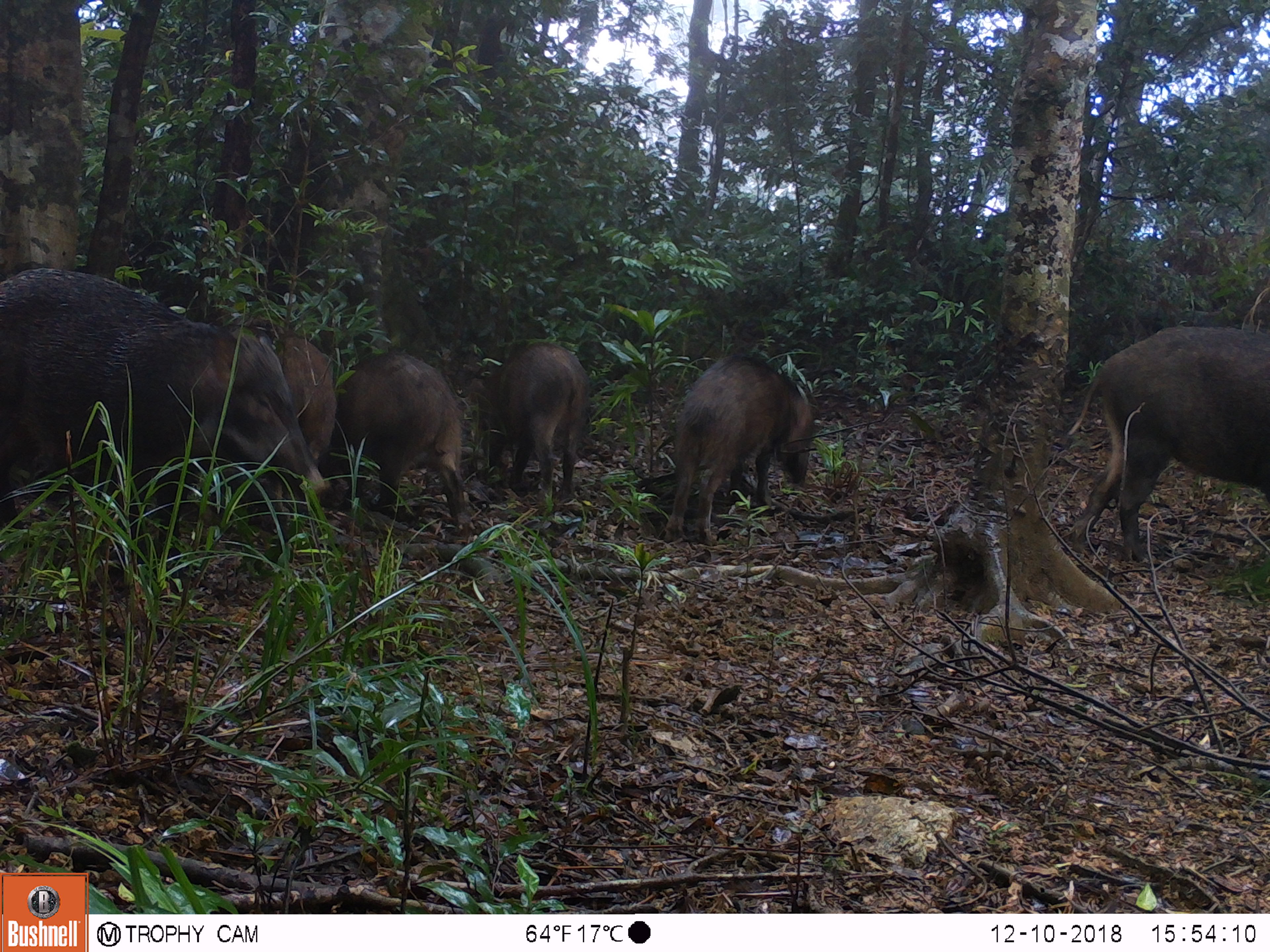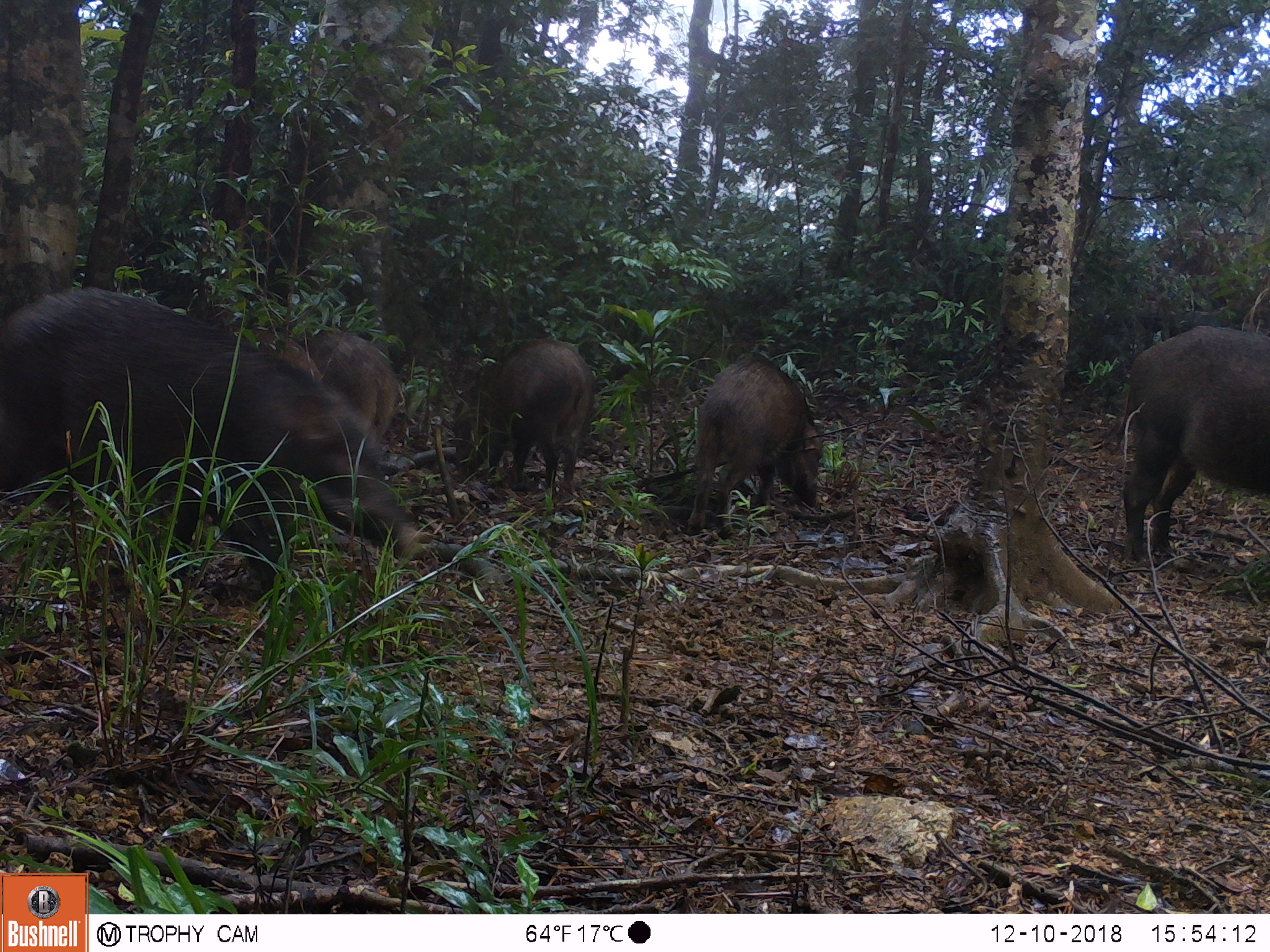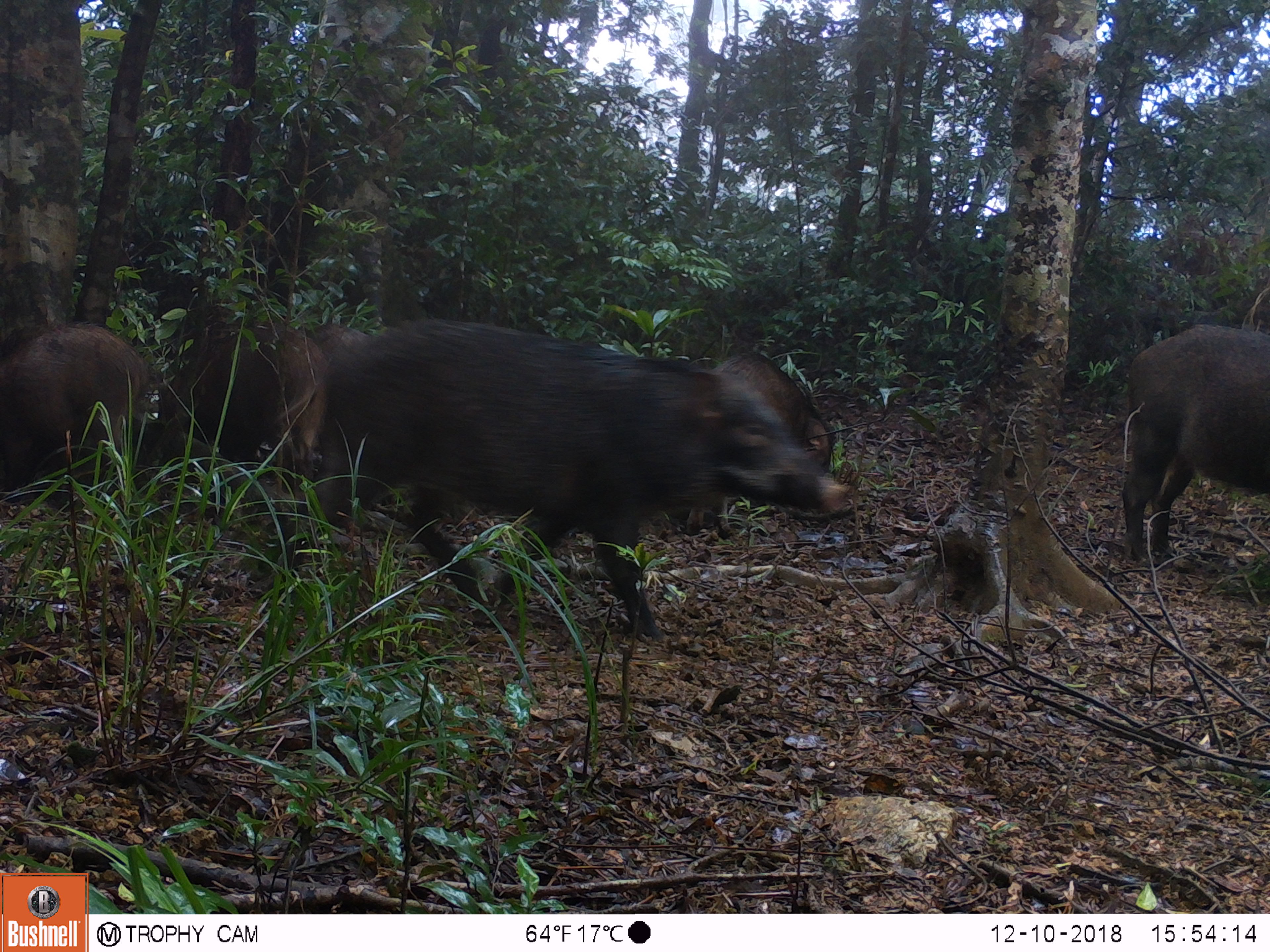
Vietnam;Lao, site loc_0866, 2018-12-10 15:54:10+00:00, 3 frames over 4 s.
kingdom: Animalia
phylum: Chordata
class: Mammalia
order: Artiodactyla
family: Suidae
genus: Sus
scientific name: Sus scrofa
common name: eurasian wild pig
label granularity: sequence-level